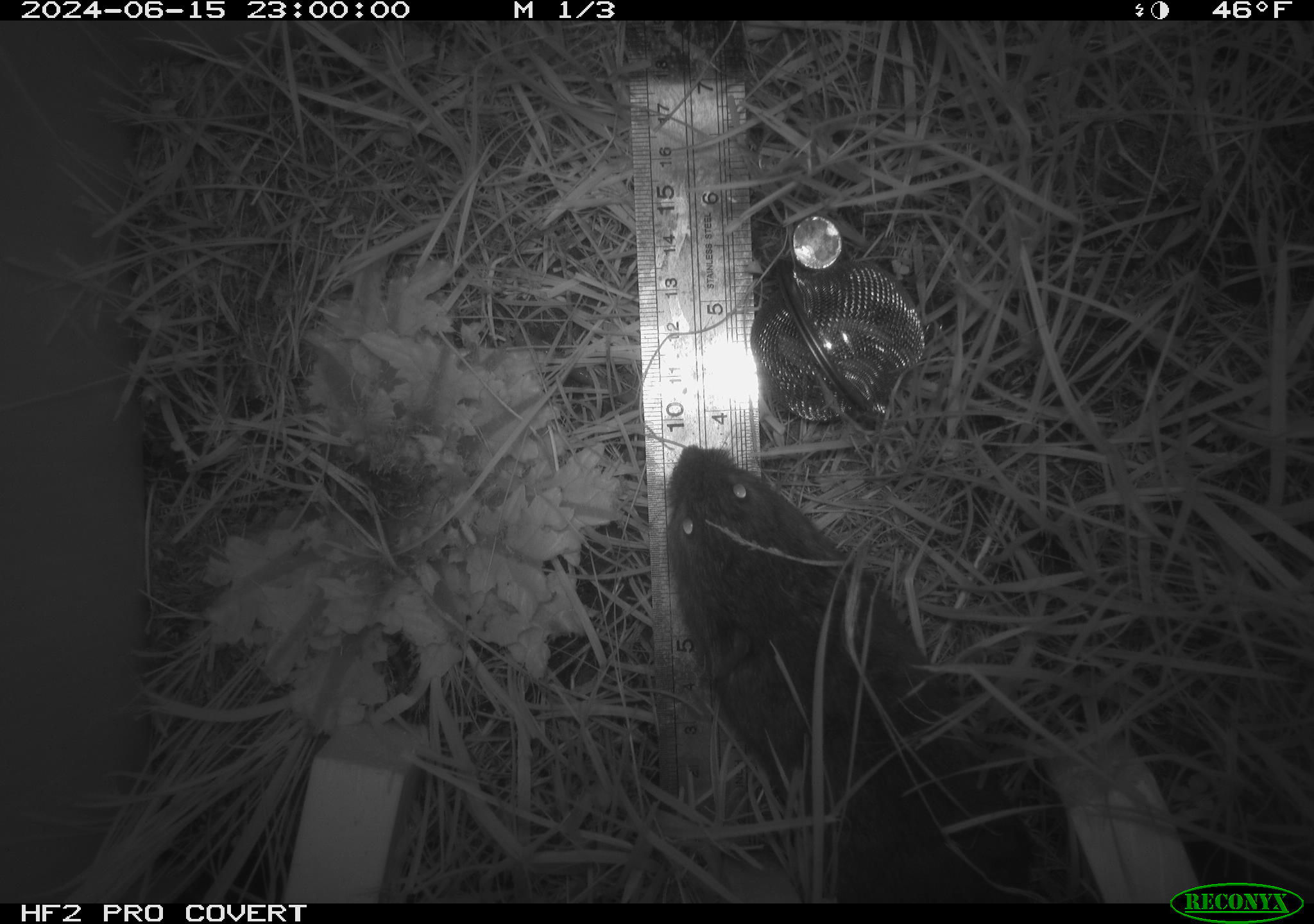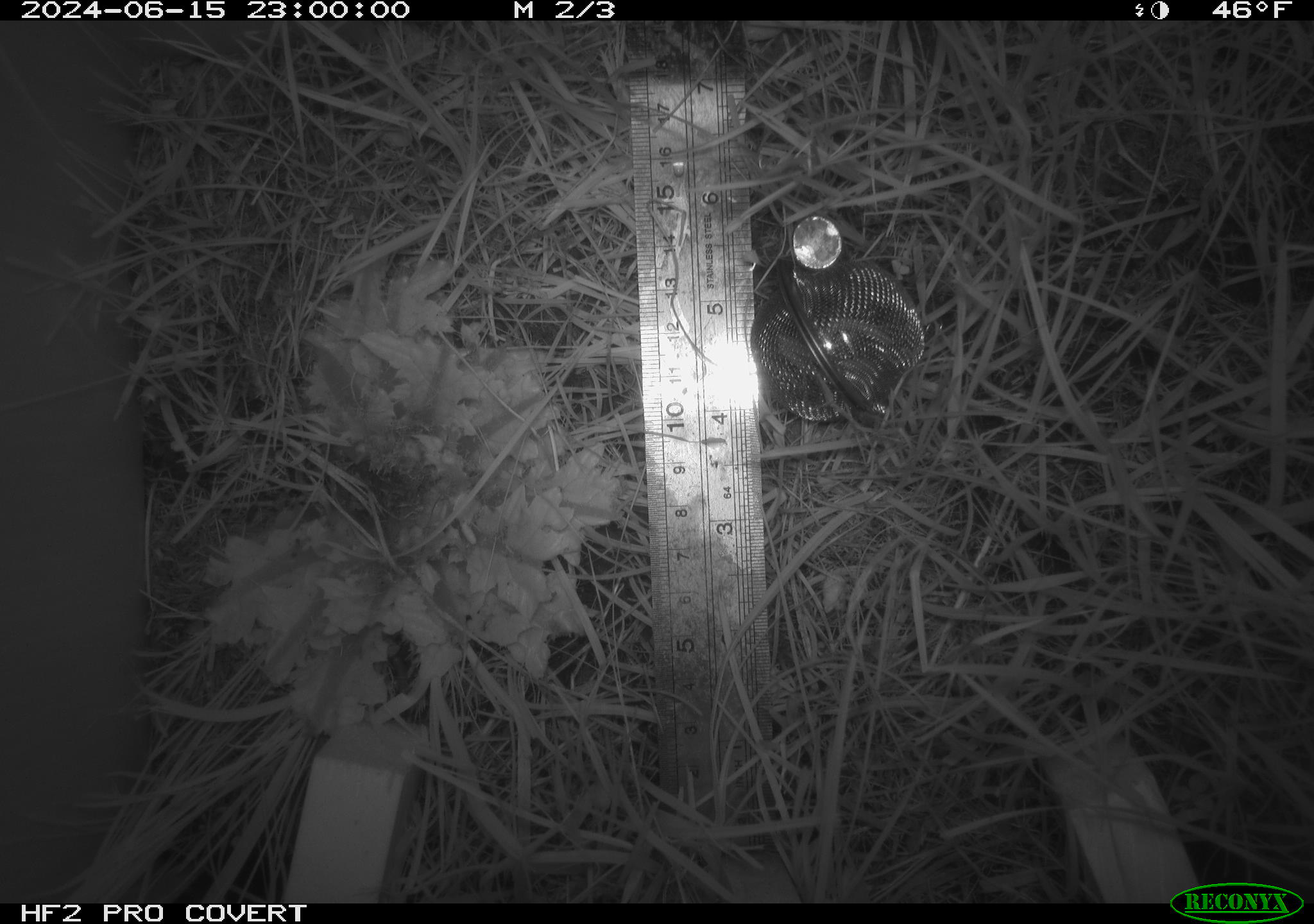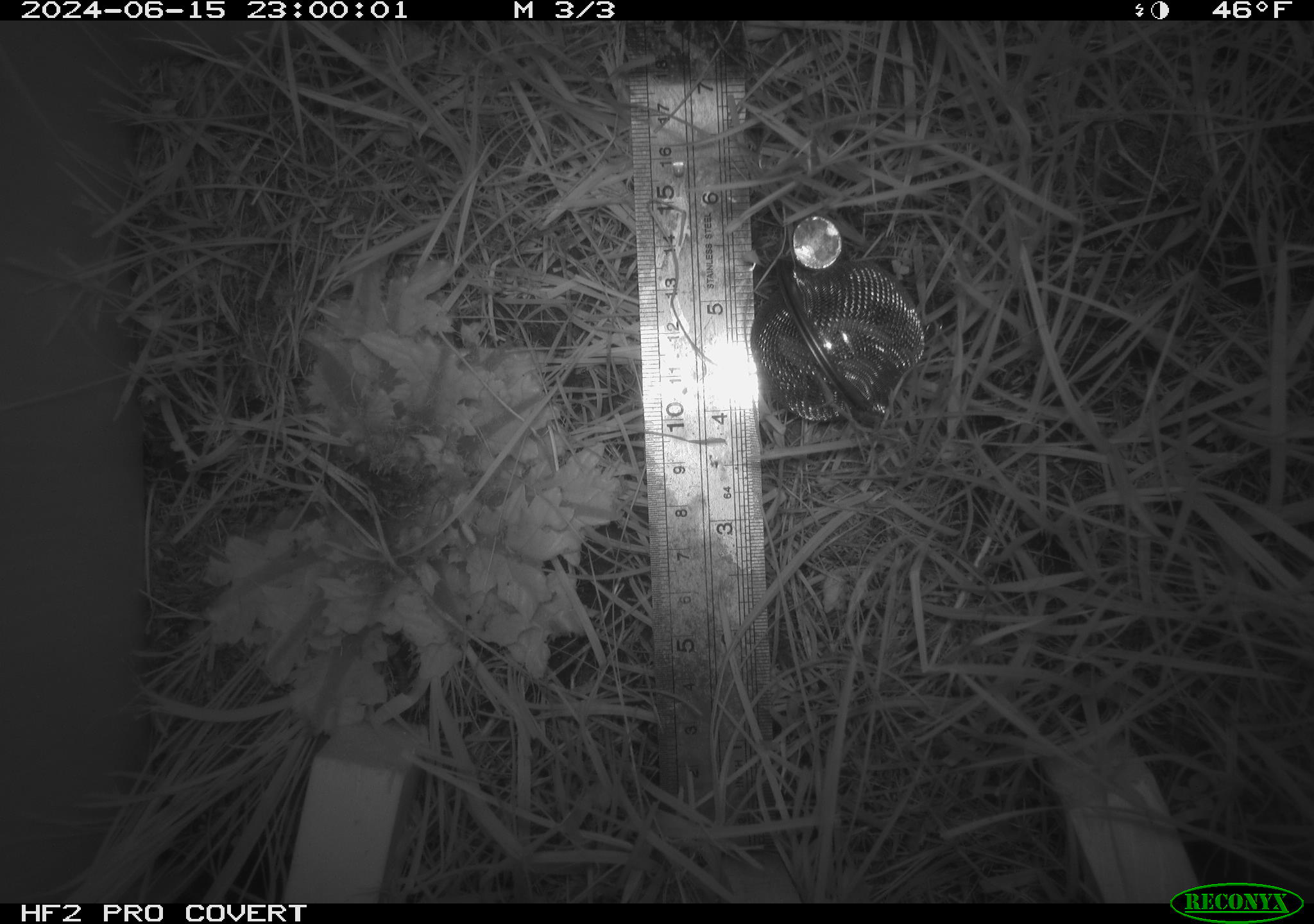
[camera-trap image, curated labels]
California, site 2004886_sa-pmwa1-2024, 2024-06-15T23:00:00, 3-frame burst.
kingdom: Animalia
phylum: Chordata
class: Mammalia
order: Rodentia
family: Cricetidae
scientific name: Arvicolinae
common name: voles, lemmings, and muskrats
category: arvicolinae subfamily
Arvicolinae subfamily (voles, lemmings, and muskrats) (Arvicolinae).